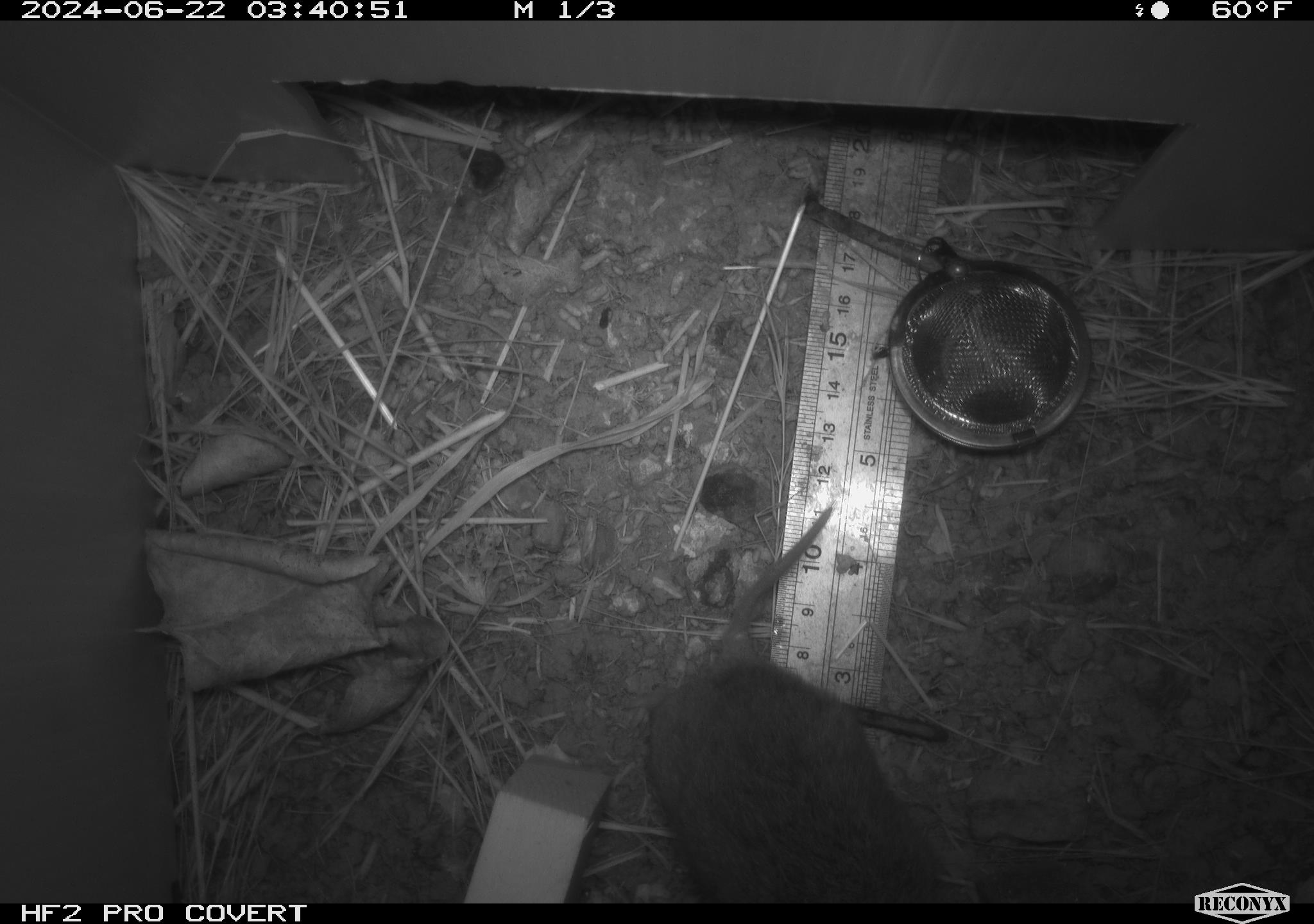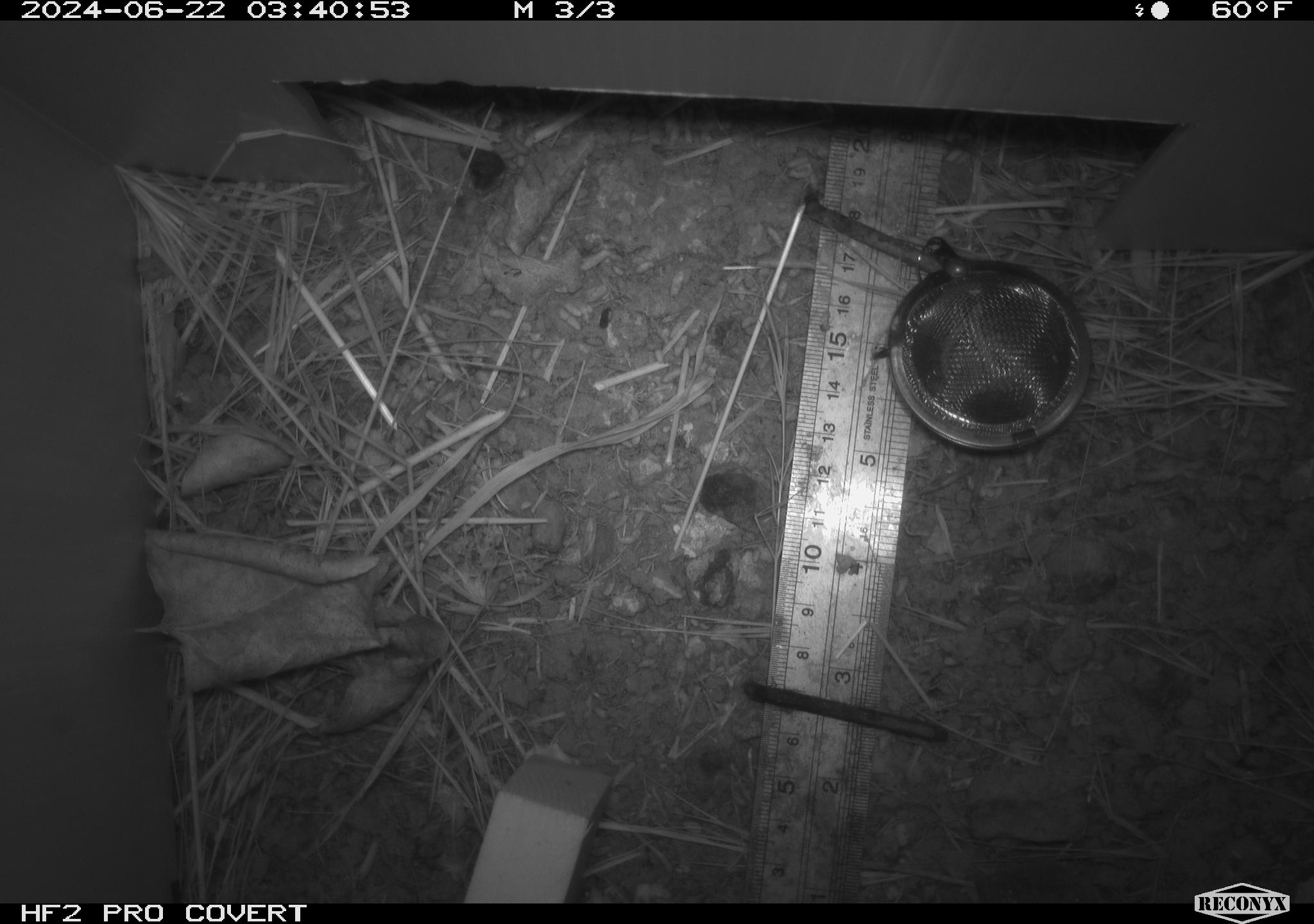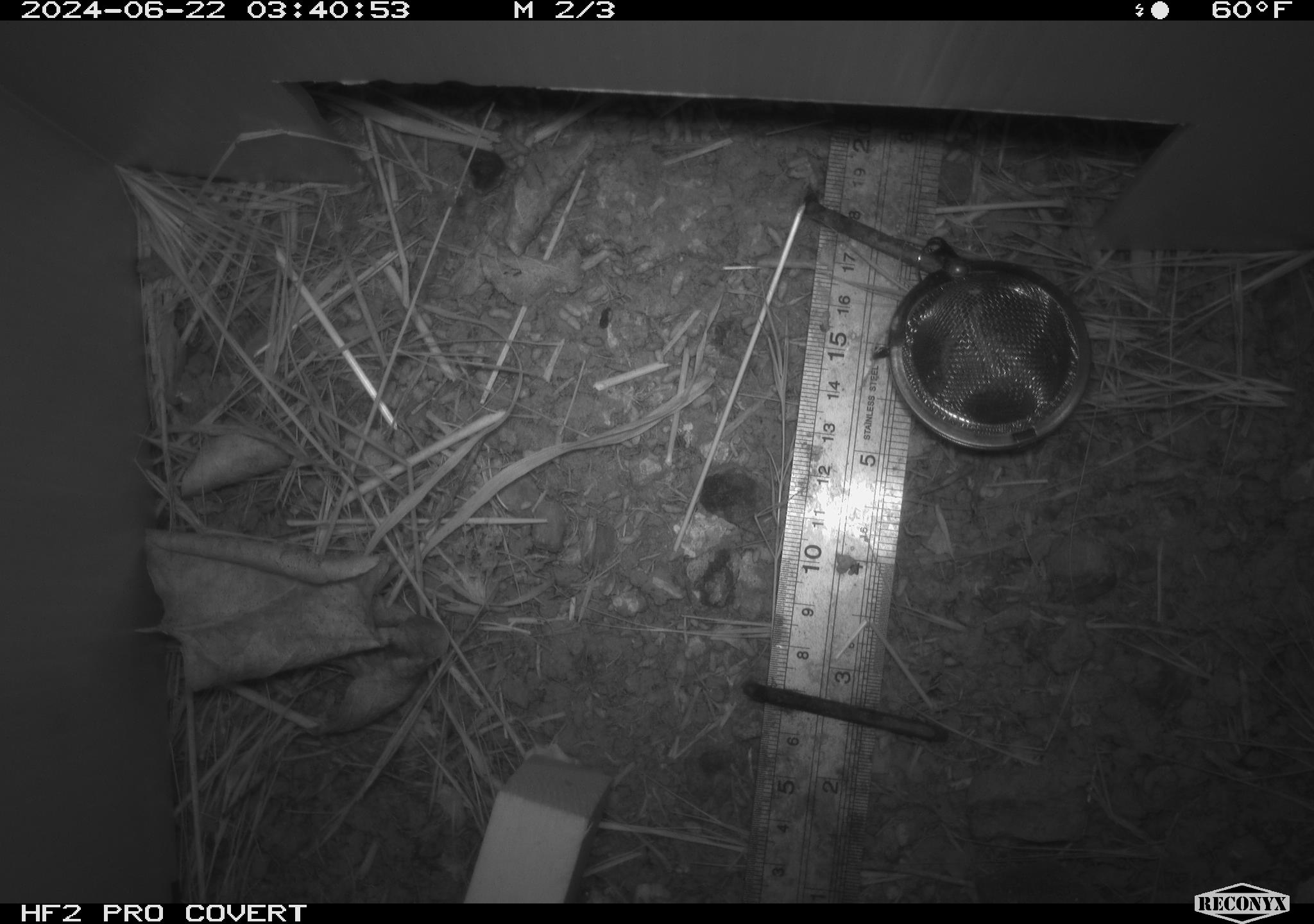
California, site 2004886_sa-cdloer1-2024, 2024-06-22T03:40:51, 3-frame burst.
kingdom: Animalia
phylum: Chordata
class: Mammalia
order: Rodentia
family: Cricetidae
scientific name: Arvicolinae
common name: voles, lemmings, and muskrats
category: arvicolinae subfamily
Arvicolinae subfamily (voles, lemmings, and muskrats) (Arvicolinae).